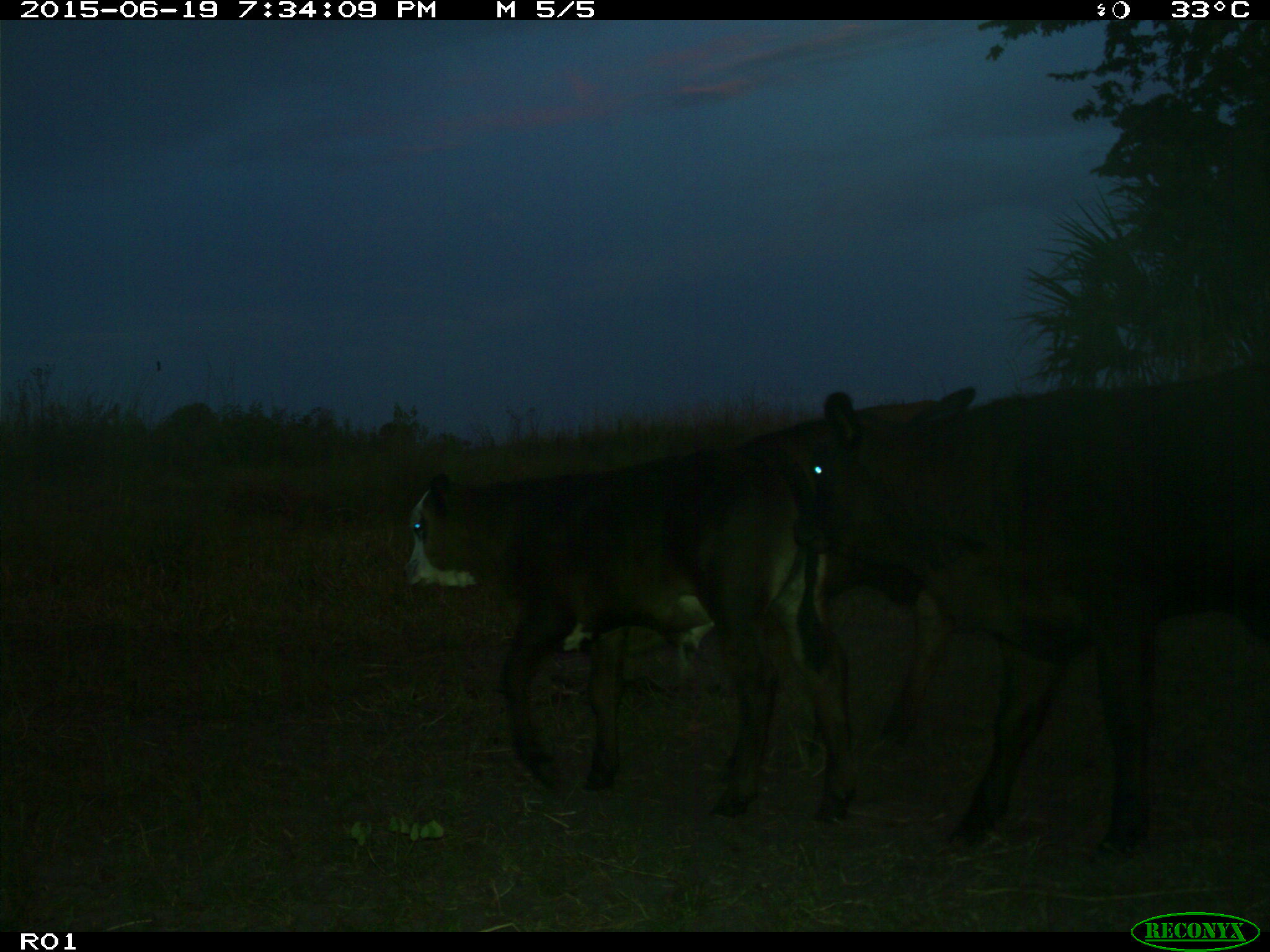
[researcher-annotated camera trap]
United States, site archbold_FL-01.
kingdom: Animalia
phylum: Chordata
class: Mammalia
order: Artiodactyla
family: Bovidae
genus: Bos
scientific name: Bos taurus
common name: domestic cow